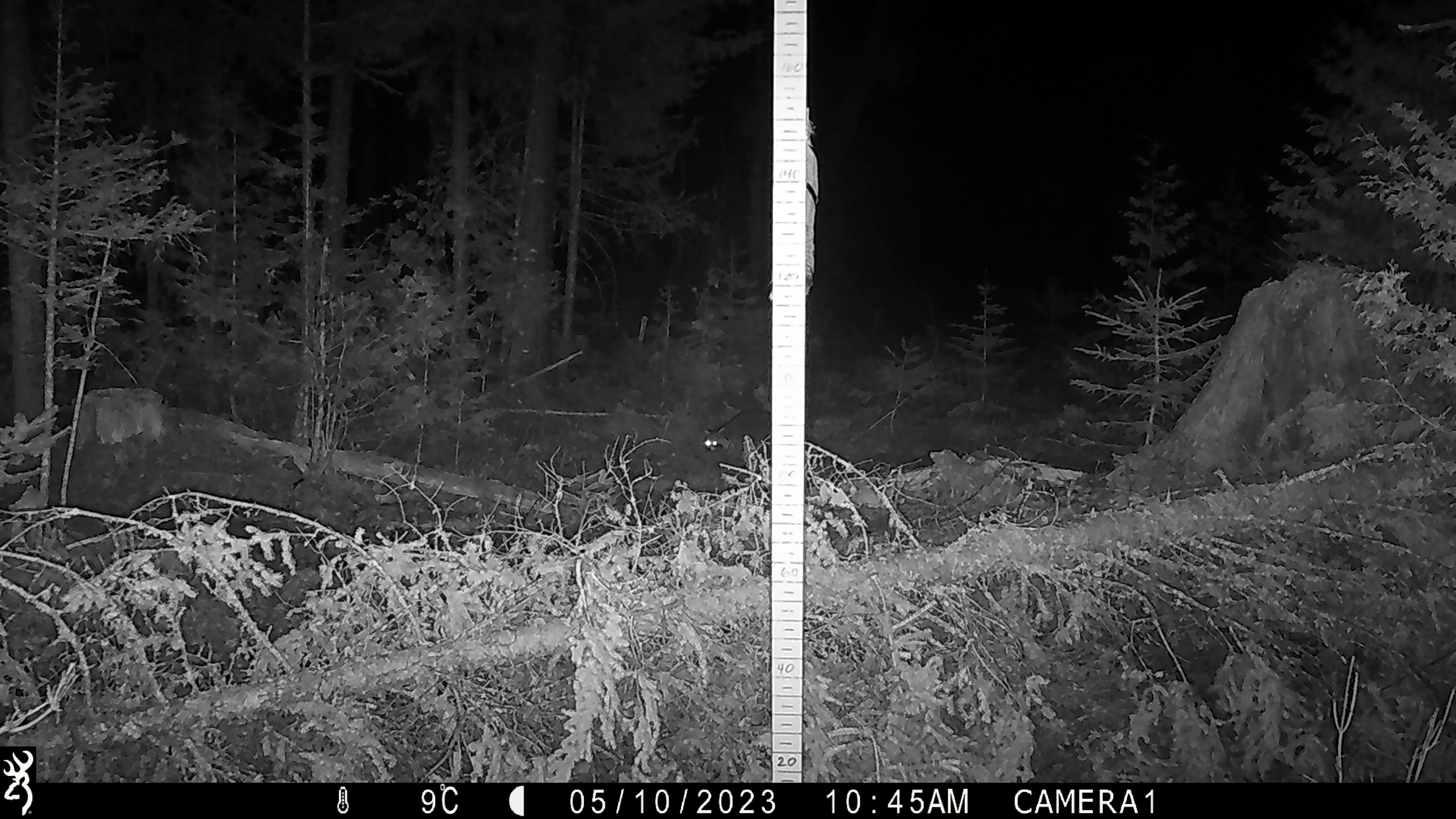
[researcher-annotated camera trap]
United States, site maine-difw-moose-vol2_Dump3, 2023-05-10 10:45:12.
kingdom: Animalia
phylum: Chordata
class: Mammalia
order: Carnivora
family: Procyonidae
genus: Procyon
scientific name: Procyon lotor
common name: raccoon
Raccoon (Procyon lotor).